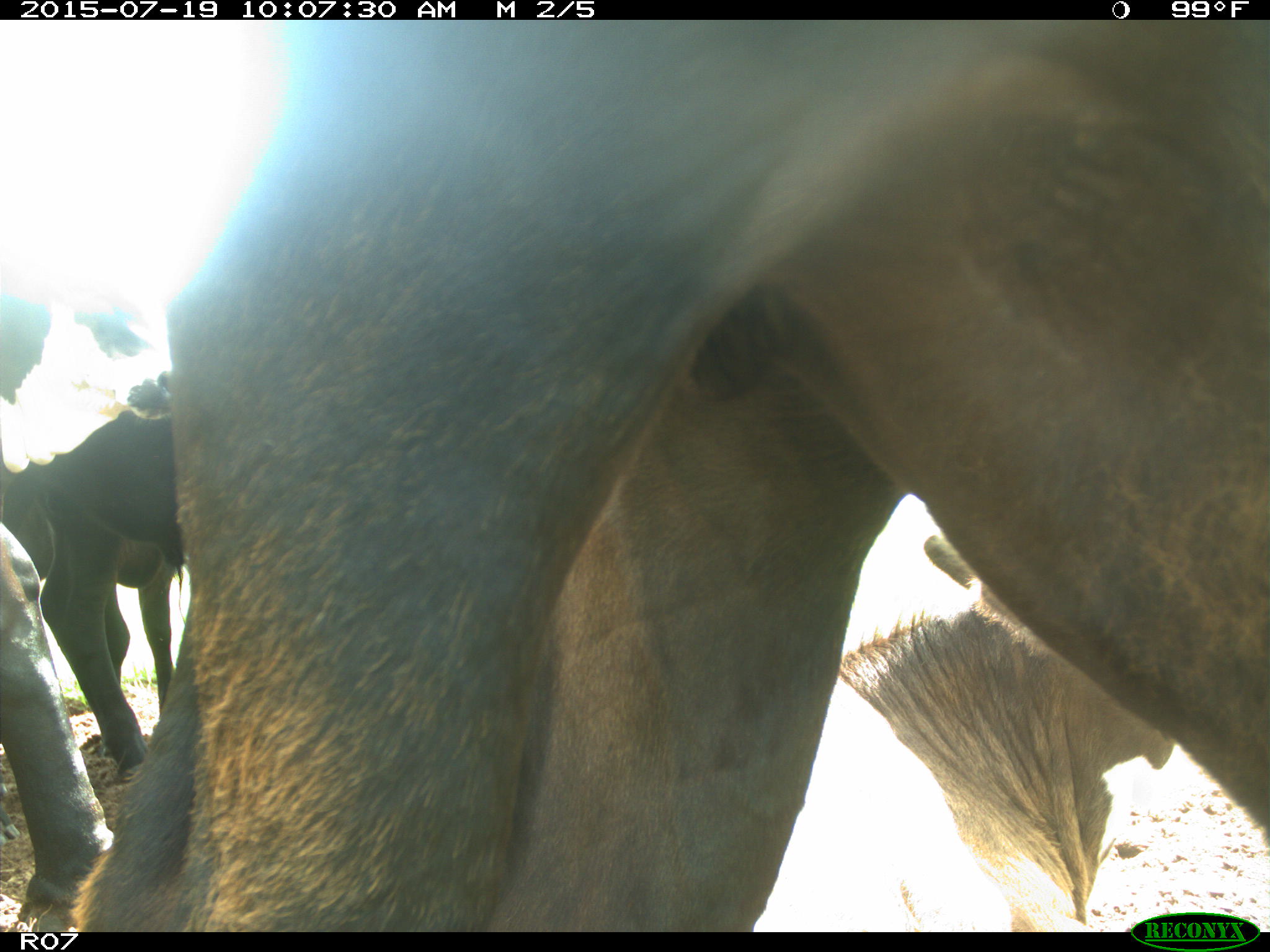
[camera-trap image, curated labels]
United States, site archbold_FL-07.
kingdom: Animalia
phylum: Chordata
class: Mammalia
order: Artiodactyla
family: Bovidae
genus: Bos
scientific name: Bos taurus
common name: domestic cow